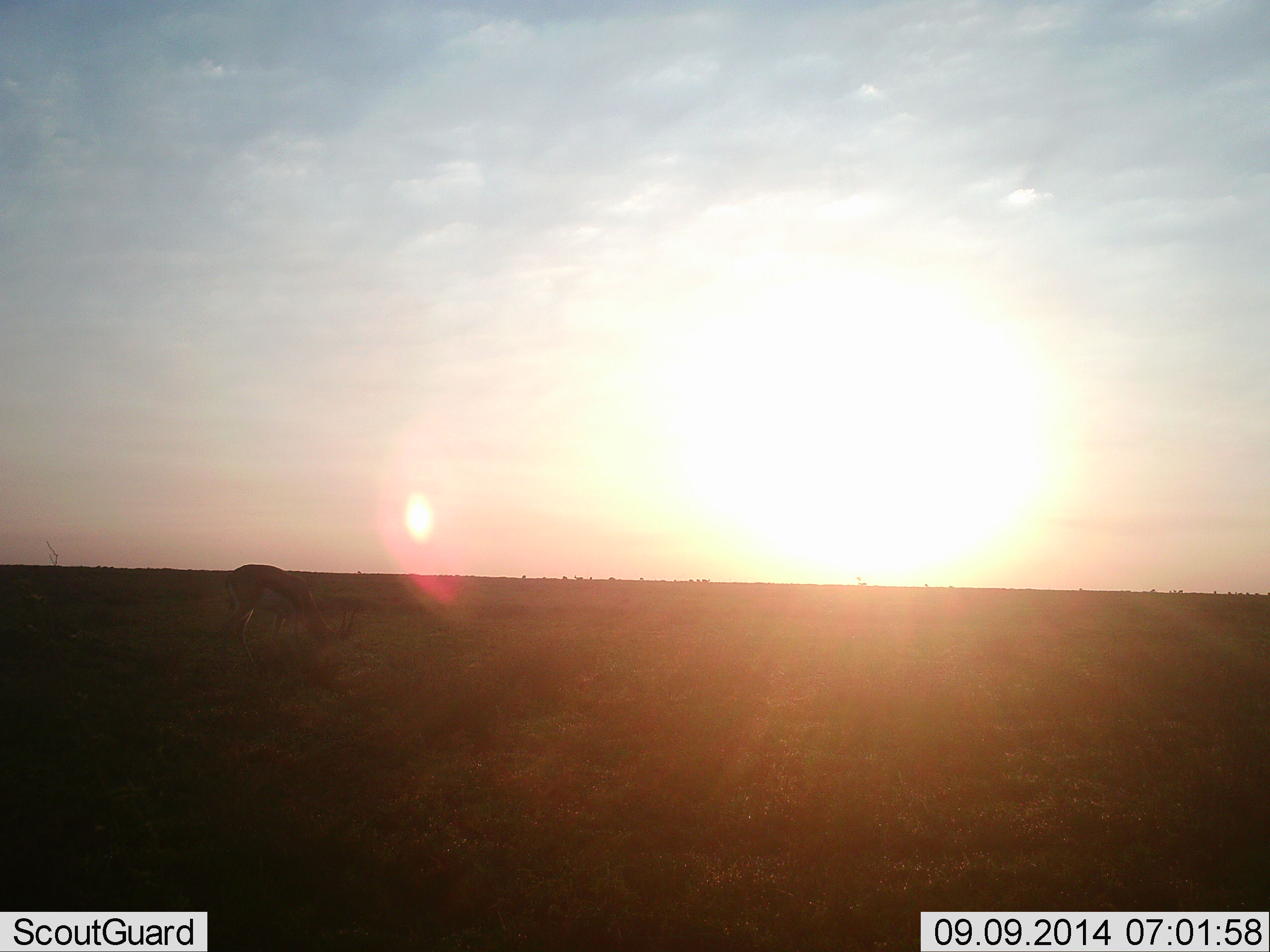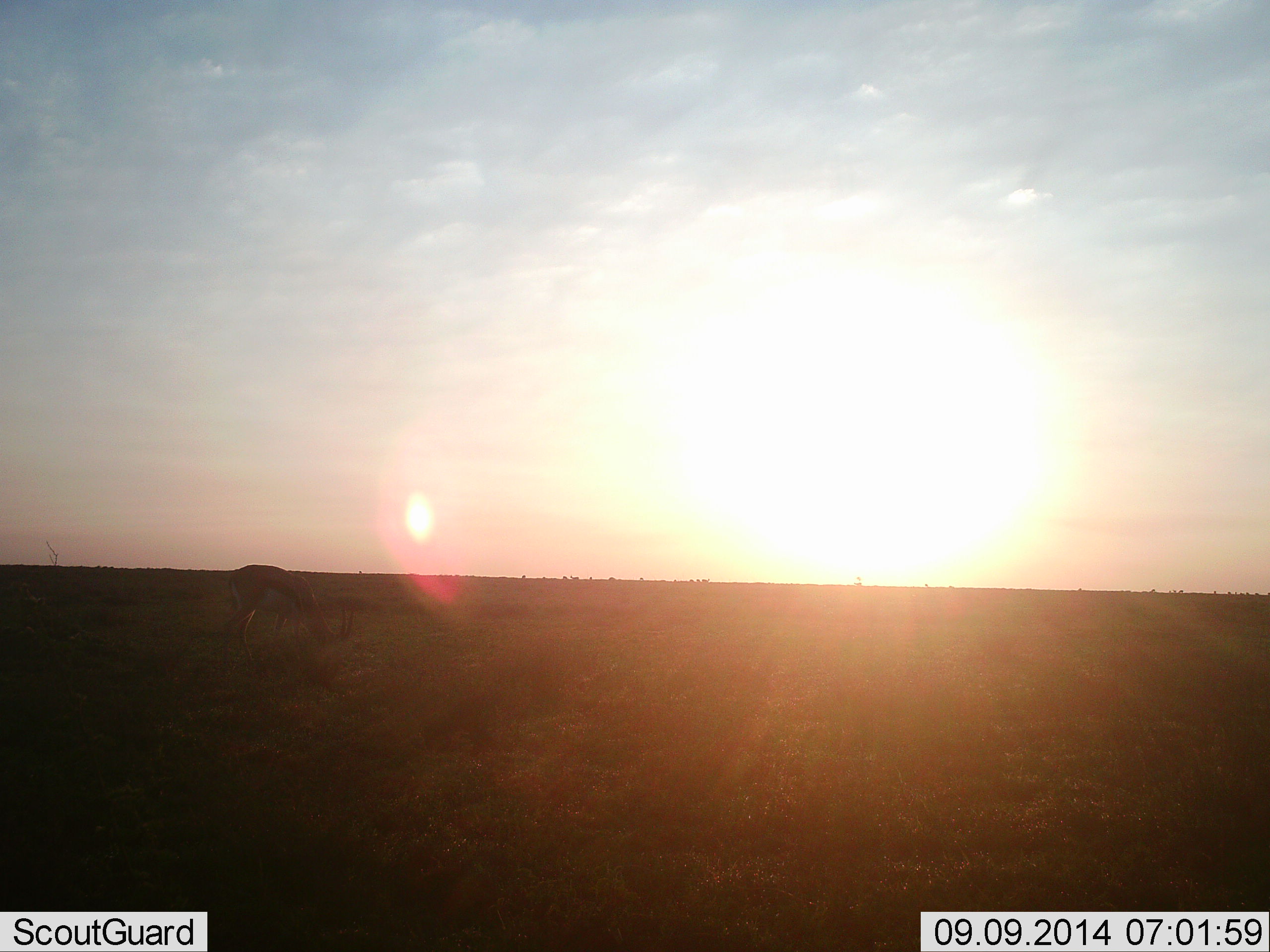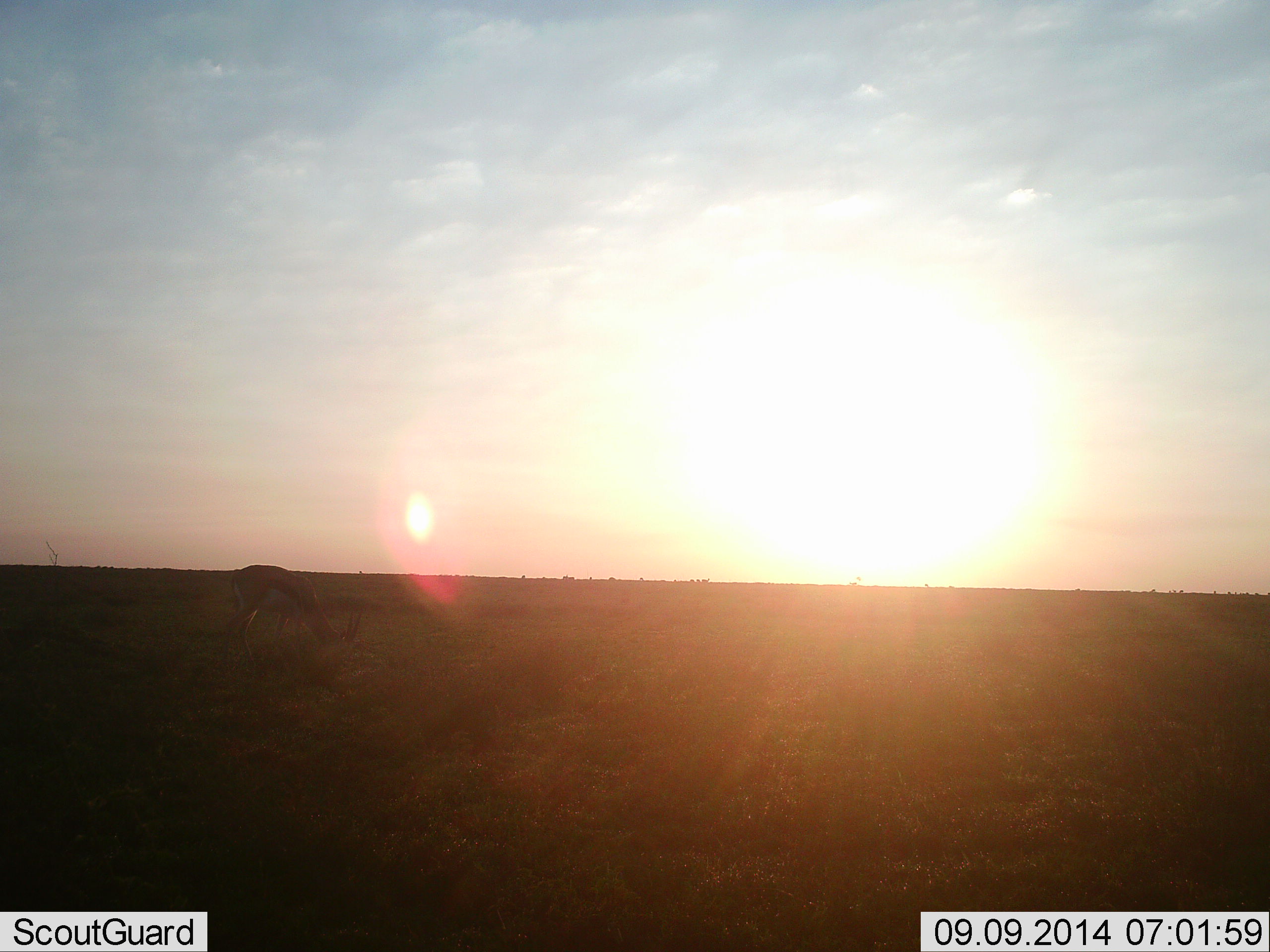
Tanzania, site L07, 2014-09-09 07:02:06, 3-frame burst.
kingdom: Animalia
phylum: Chordata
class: Mammalia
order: Artiodactyla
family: Bovidae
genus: Eudorcas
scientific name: Eudorcas thomsonii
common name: thomson's gazelle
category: gazellethomsons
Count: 1.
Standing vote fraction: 30%.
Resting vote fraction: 0%.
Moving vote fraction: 0%.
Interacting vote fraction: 0%.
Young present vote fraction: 0%.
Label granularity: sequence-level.